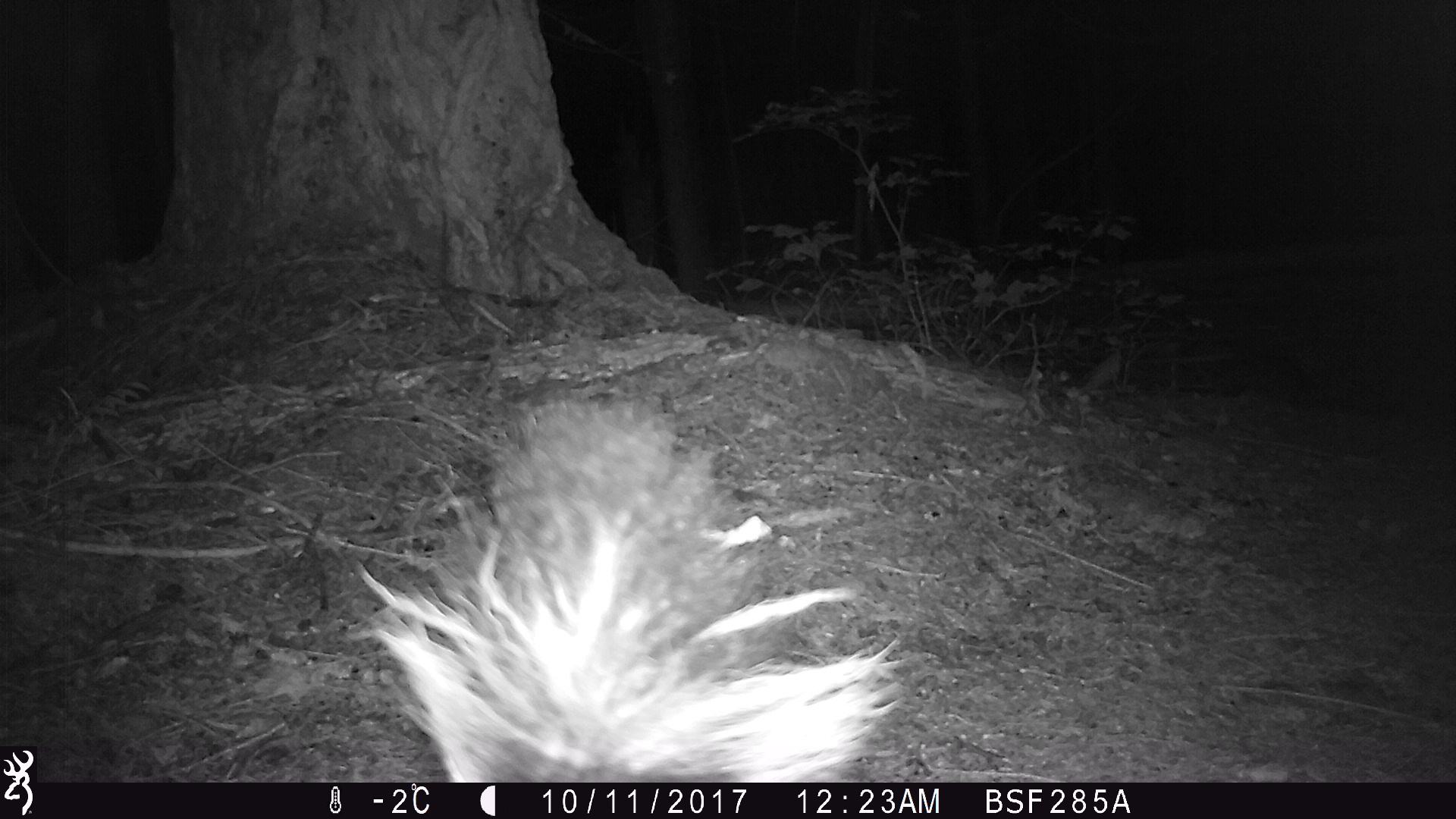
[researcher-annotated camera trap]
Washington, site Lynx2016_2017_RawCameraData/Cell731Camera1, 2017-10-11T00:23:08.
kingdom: Animalia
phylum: Chordata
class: Mammalia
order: Carnivora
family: Mephitidae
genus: Mephitis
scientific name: Mephitis mephitis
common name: striped skunk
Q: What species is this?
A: Mephitis mephitis (striped skunk).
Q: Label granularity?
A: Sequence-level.